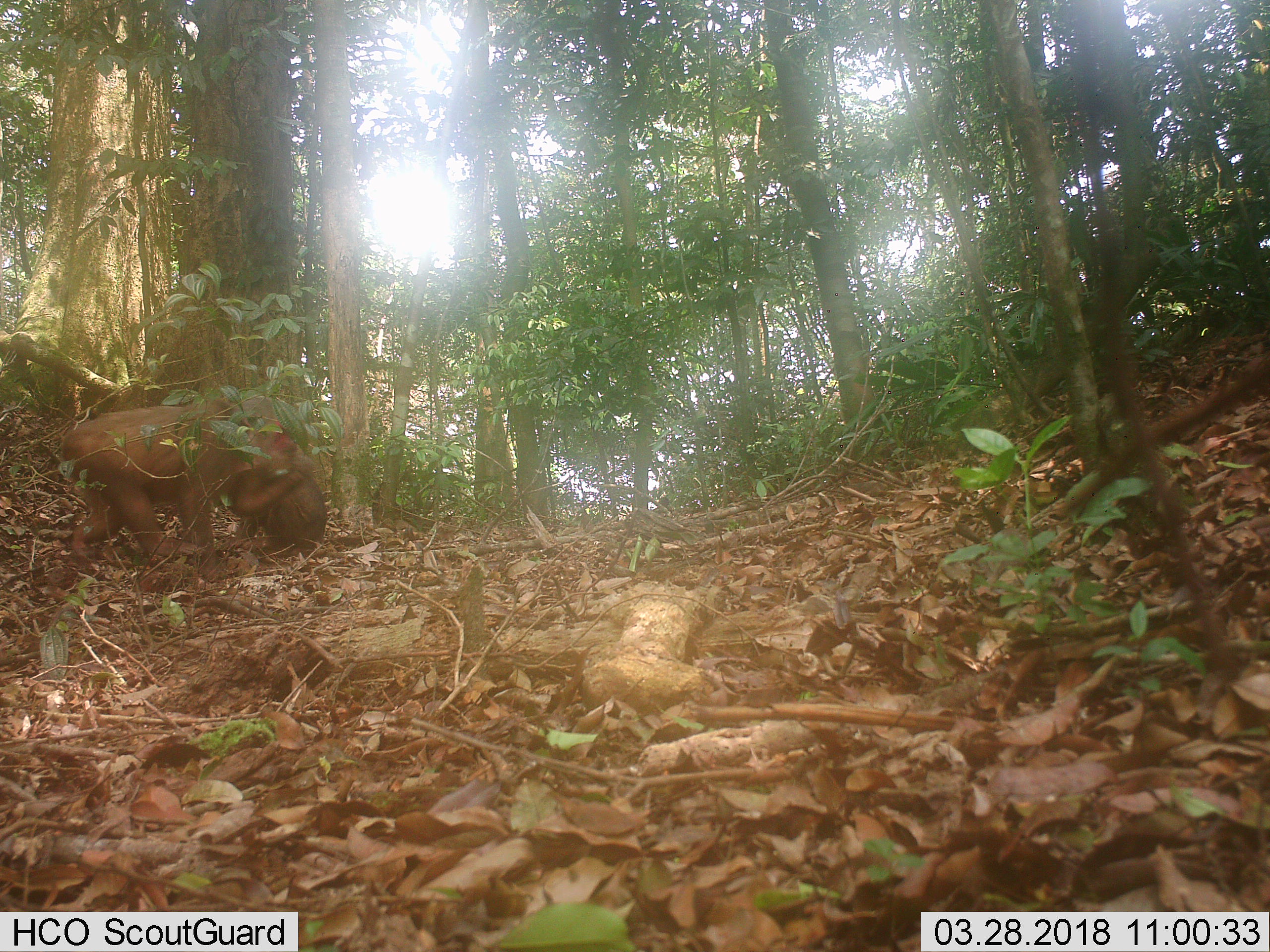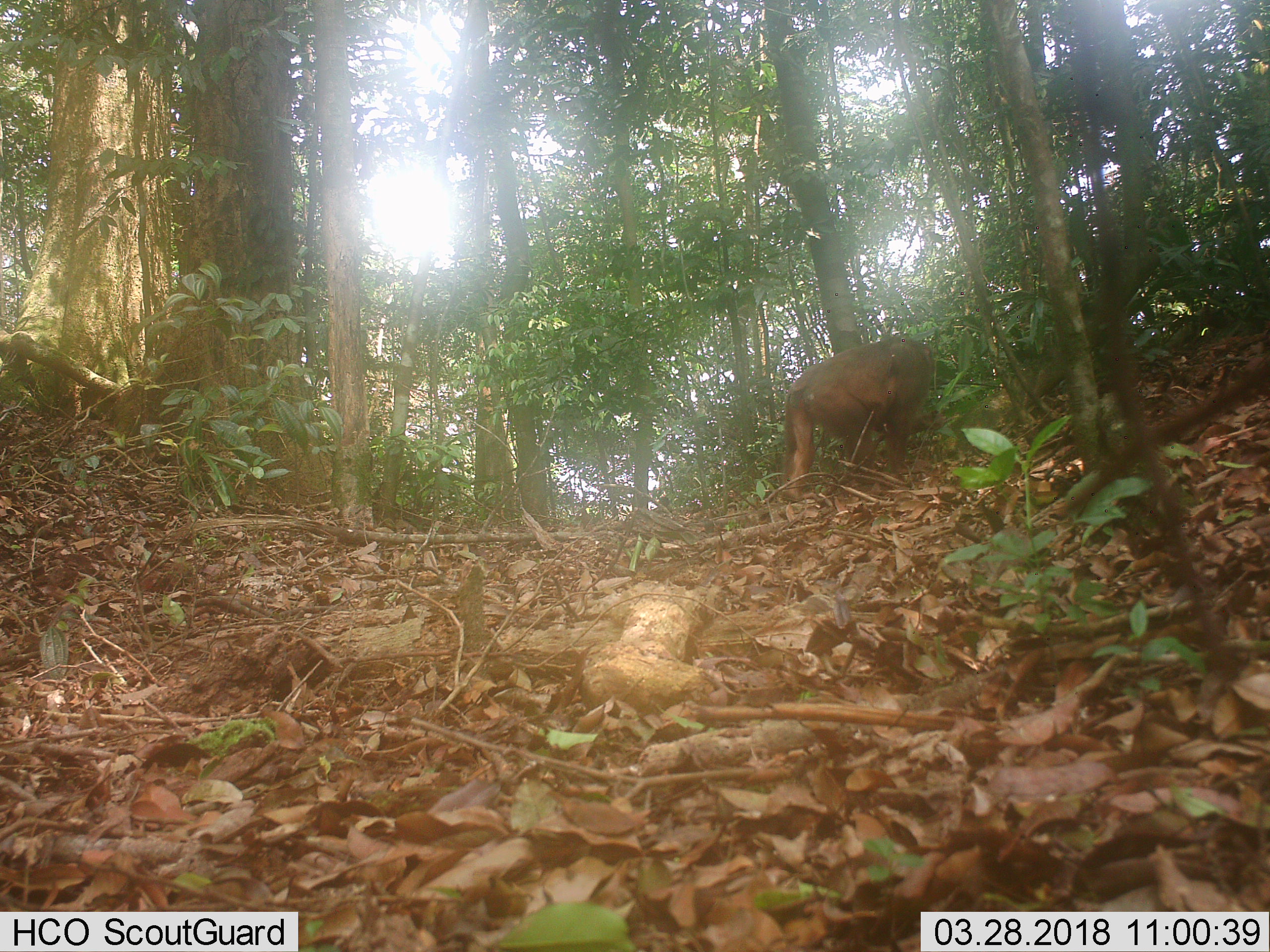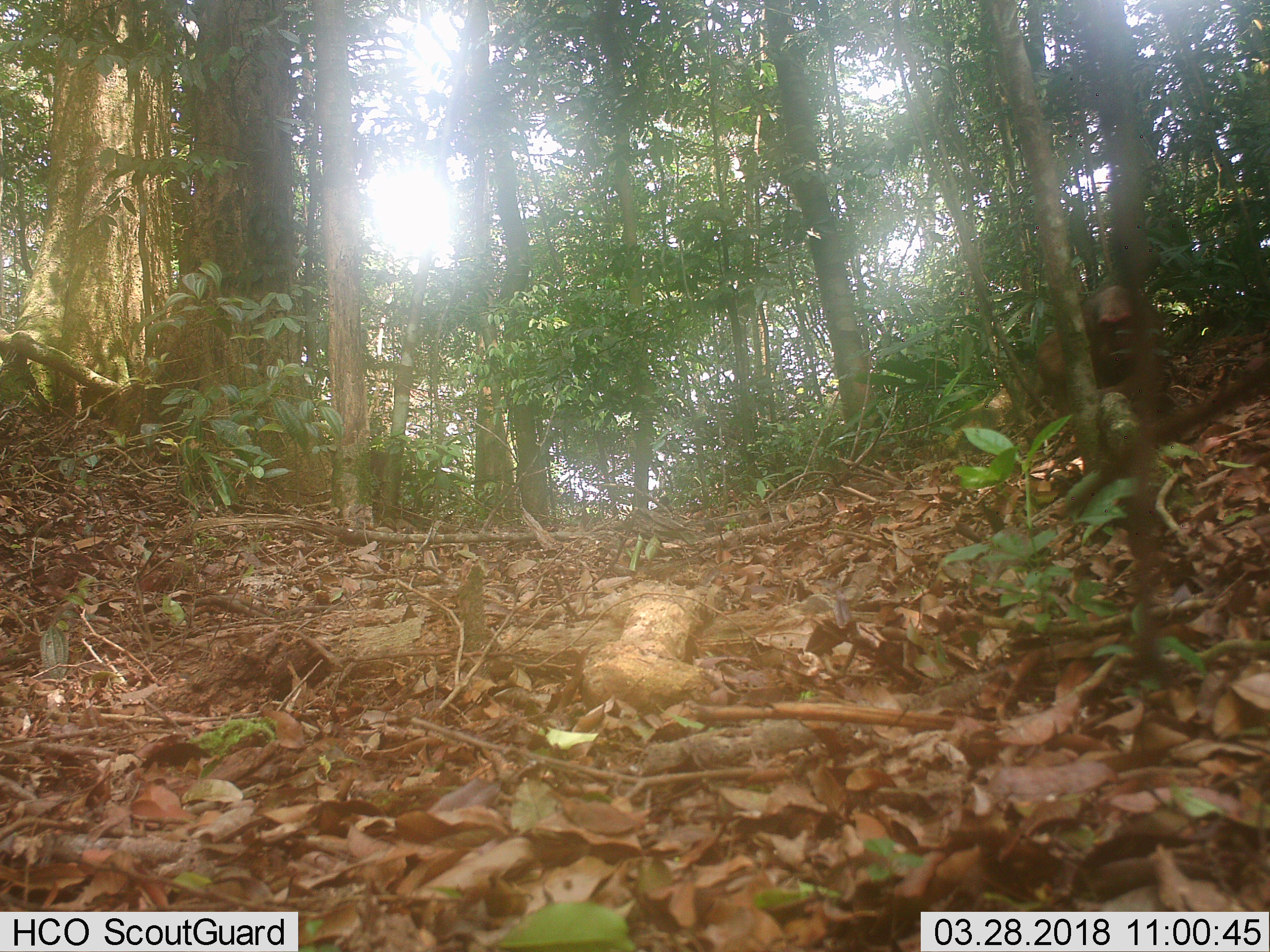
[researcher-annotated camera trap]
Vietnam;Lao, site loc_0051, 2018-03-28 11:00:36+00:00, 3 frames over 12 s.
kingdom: Animalia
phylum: Chordata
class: Mammalia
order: Primates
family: Cercopithecidae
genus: Macaca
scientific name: Macaca arctoides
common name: stump-tailed macaque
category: stump tailed macaque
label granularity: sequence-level